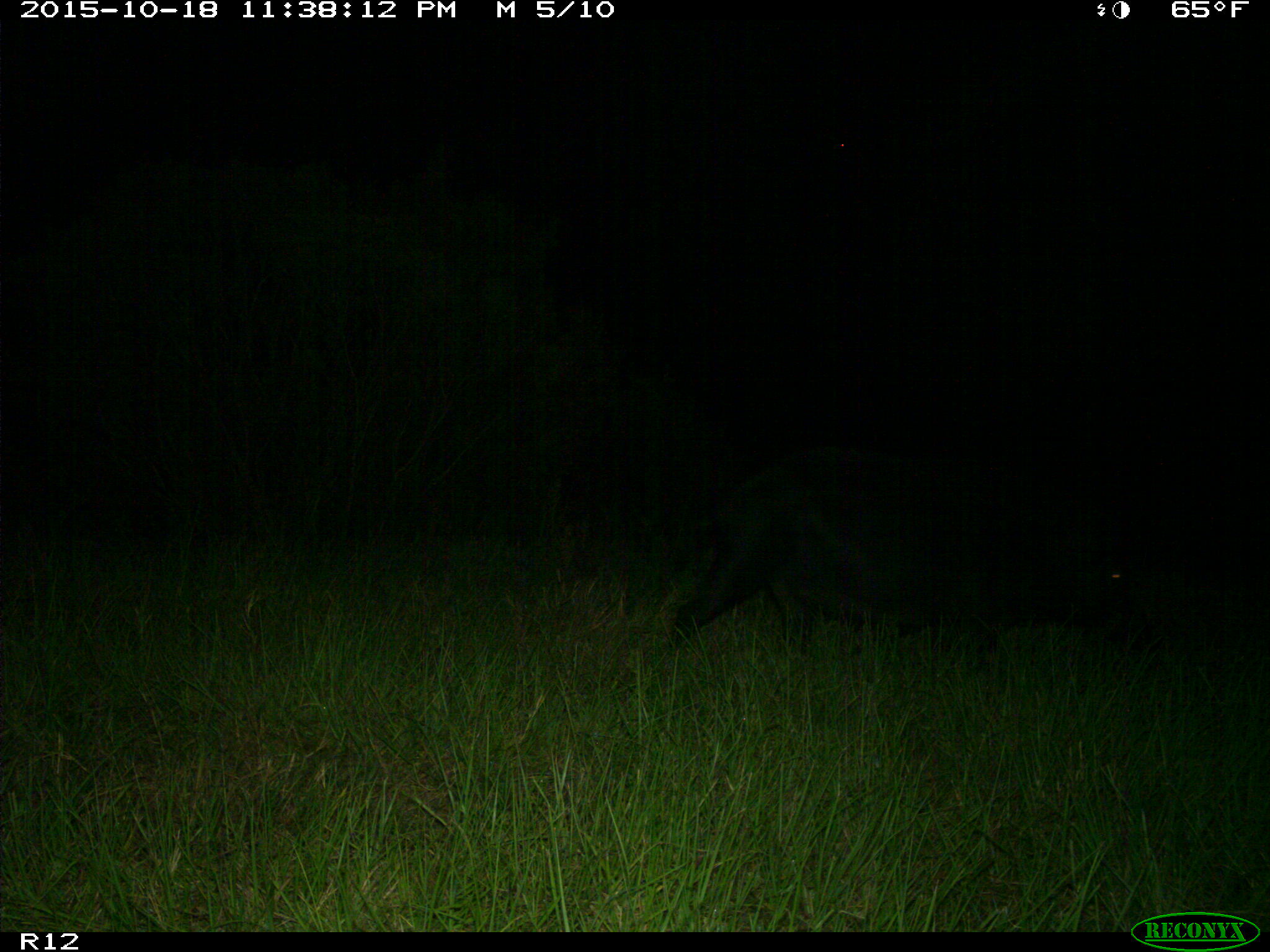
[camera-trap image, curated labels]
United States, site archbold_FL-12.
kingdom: Animalia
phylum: Chordata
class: Mammalia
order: Artiodactyla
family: Suidae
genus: Sus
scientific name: Sus scrofa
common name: wild boar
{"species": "Sus scrofa (wild boar)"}